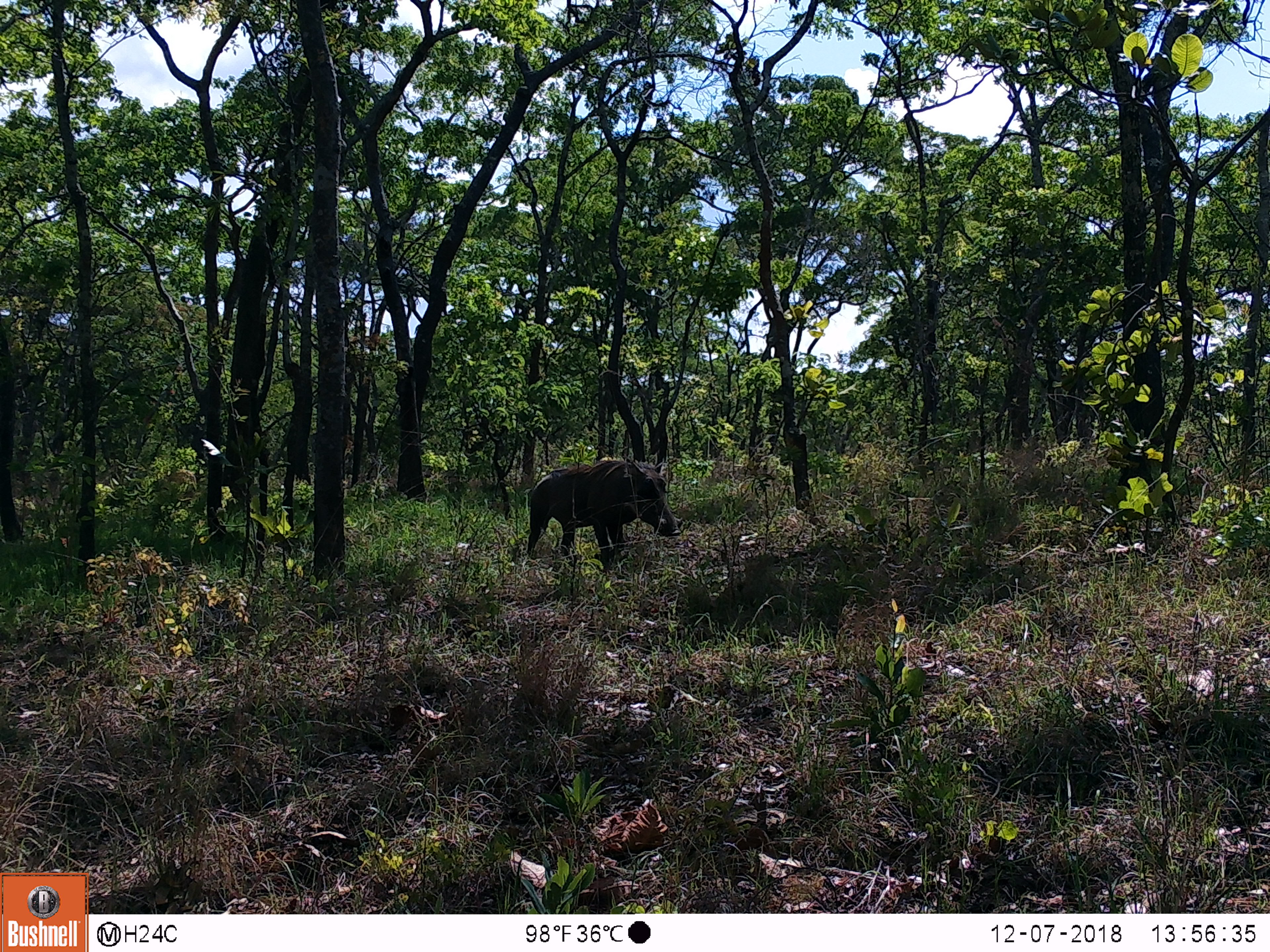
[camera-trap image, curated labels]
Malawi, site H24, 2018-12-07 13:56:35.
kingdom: Animalia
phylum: Chordata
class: Mammalia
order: Artiodactyla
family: Suidae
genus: Phacochoerus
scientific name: Phacochoerus africanus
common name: common warthog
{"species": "common warthog (Phacochoerus africanus)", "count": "1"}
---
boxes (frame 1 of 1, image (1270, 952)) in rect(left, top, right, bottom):
common warthog: rect(516, 449, 683, 577)